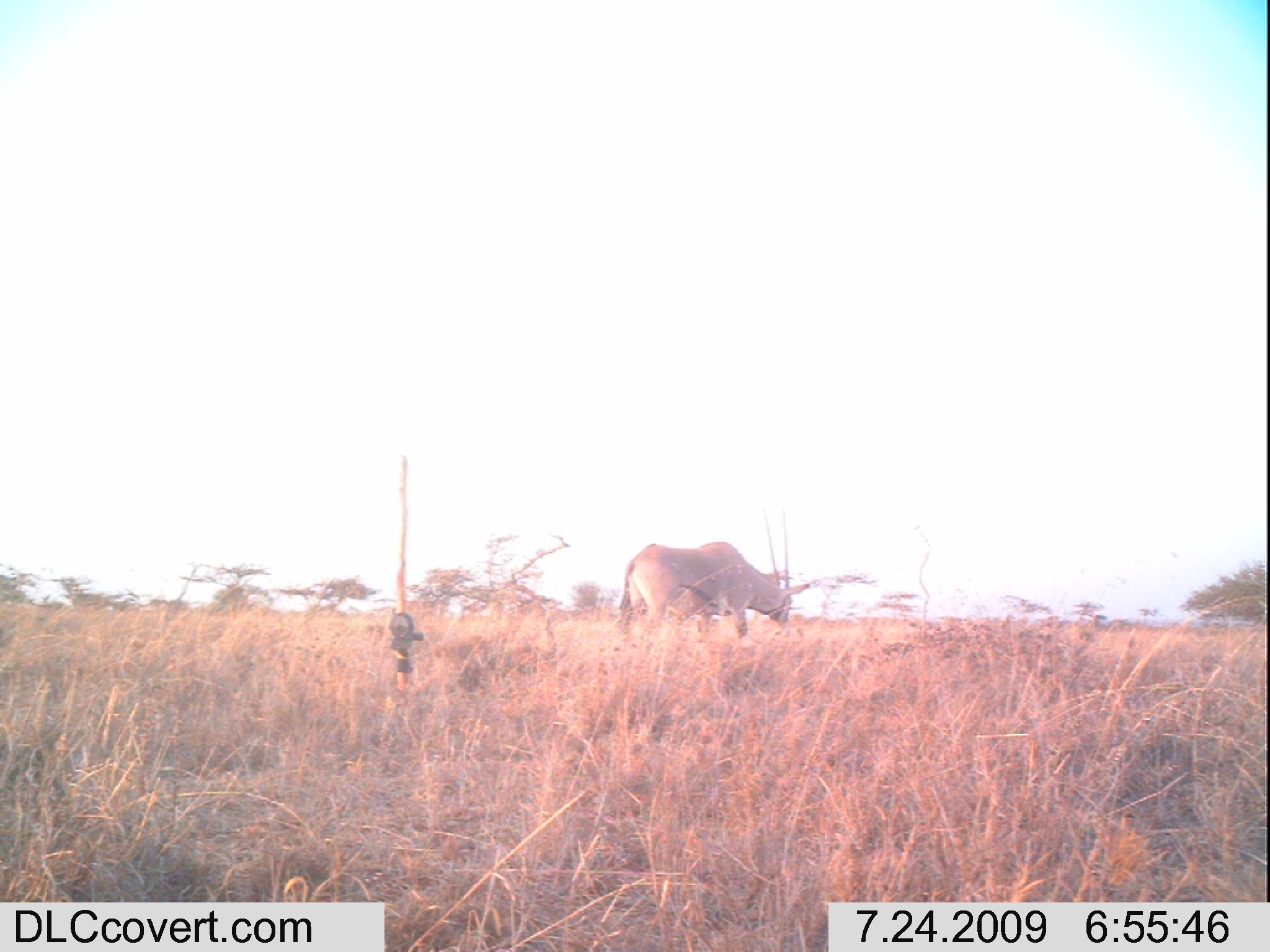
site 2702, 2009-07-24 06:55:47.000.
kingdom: Animalia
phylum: Chordata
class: Mammalia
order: Artiodactyla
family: Bovidae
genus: Oryx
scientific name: Oryx beisa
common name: east african oryx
Oryx beisa (east african oryx), count 1.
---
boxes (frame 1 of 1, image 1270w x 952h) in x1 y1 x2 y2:
oryx beisa: 617 540 810 647